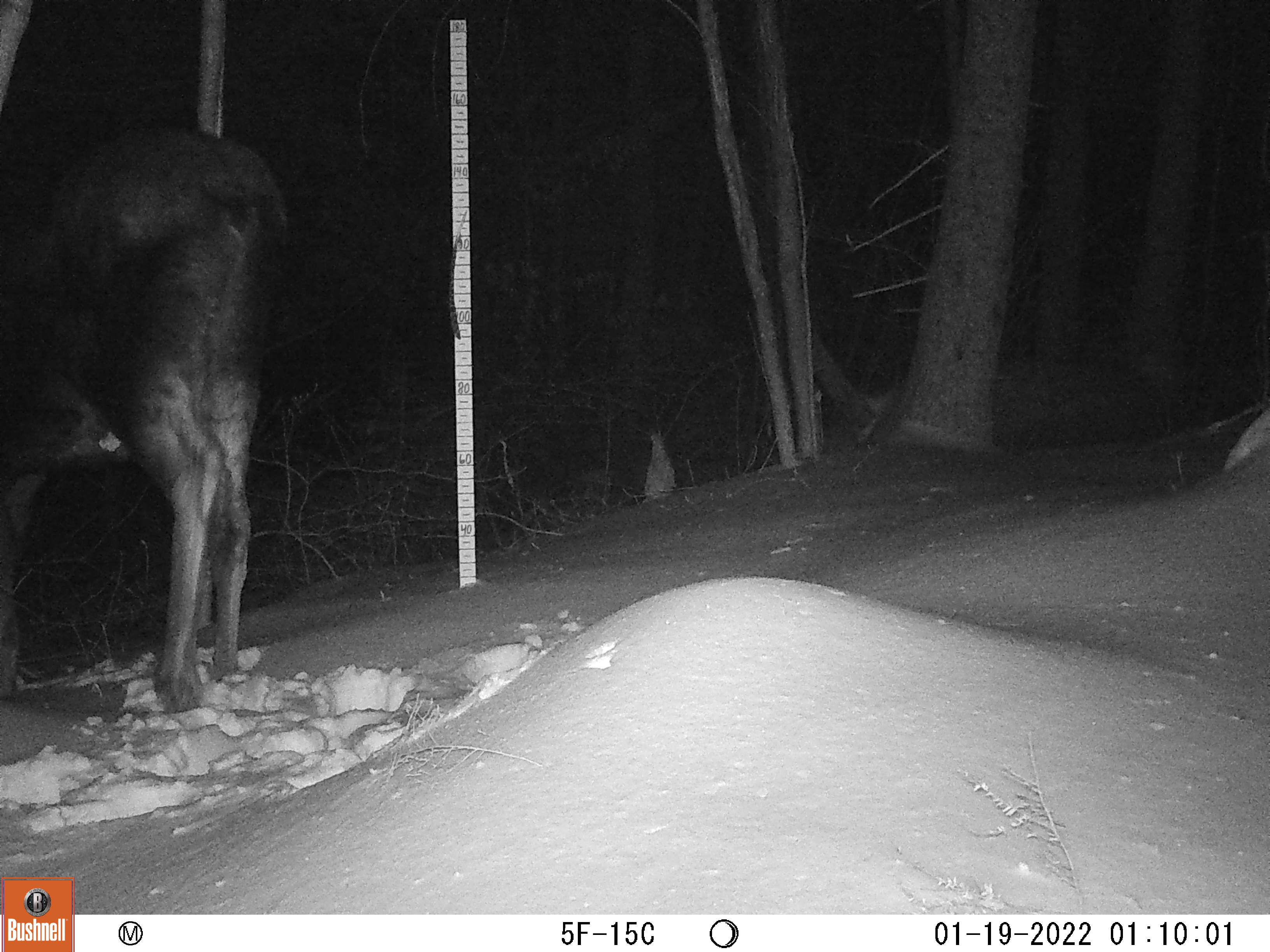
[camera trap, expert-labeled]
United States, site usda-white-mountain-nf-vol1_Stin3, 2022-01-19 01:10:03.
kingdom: Animalia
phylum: Chordata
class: Mammalia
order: Artiodactyla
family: Cervidae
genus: Alces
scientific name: Alces alces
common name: moose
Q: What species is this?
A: Moose (Alces alces).